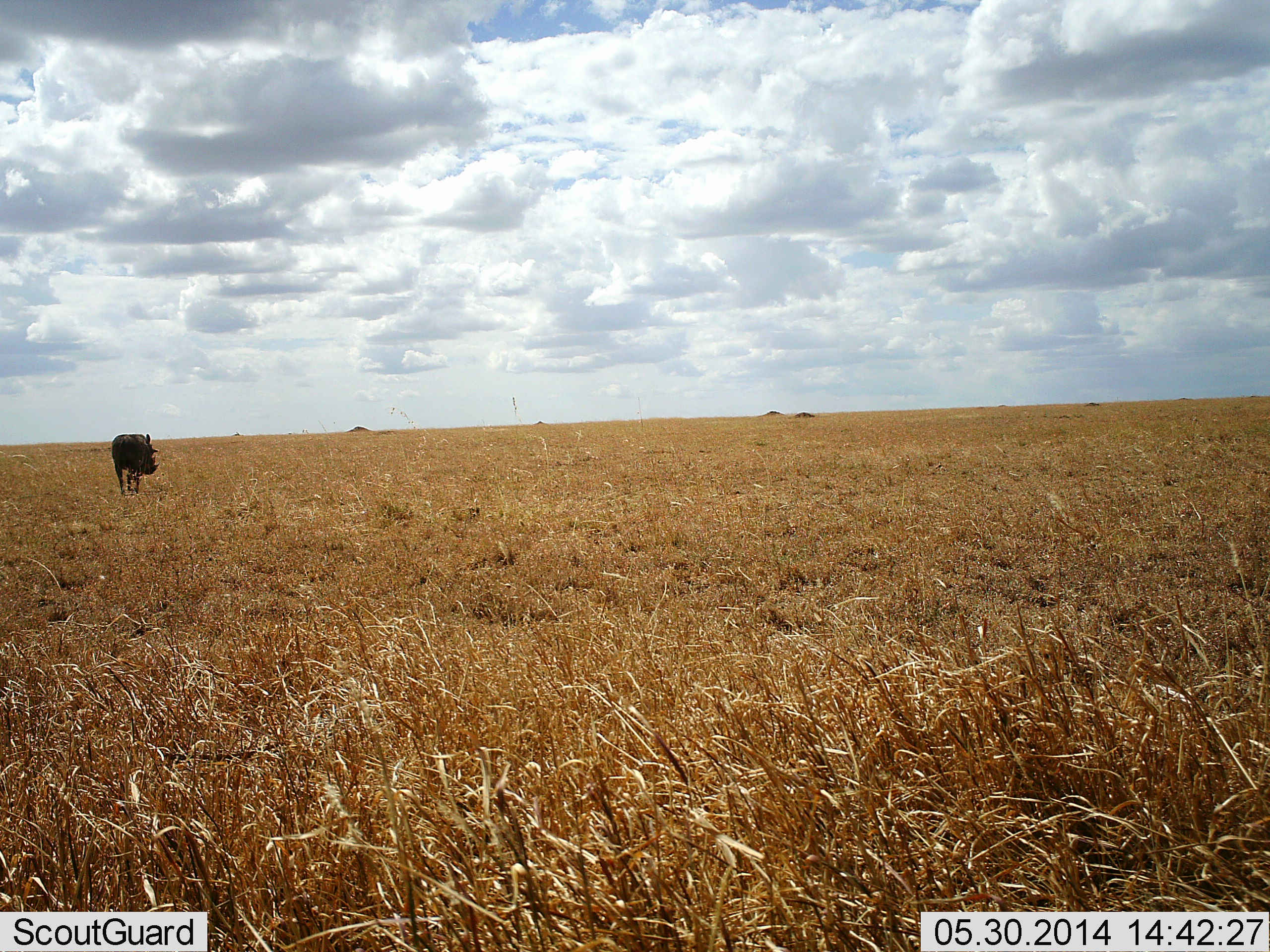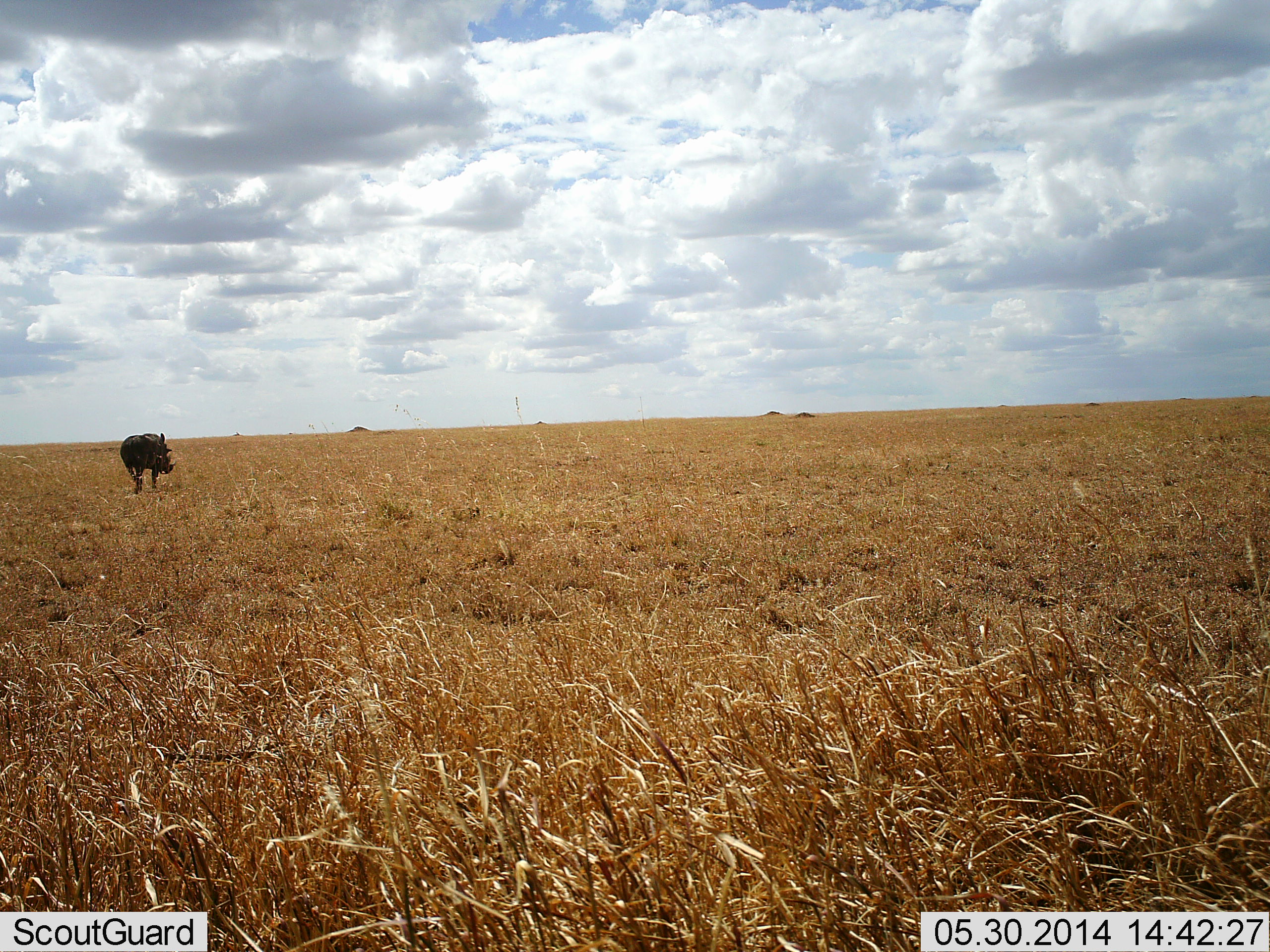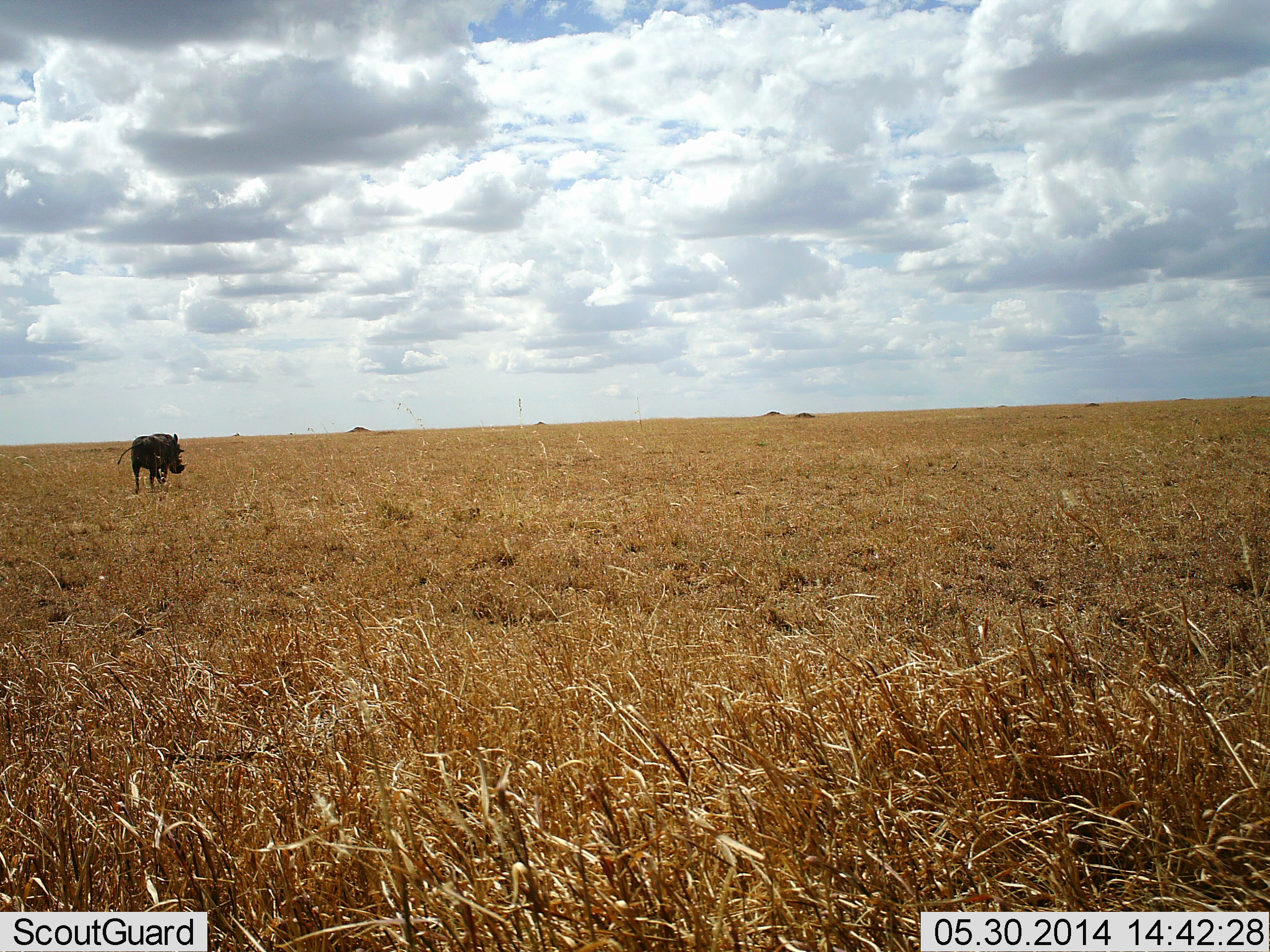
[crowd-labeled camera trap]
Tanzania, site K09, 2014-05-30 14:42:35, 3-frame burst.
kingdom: Animalia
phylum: Chordata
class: Mammalia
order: Artiodactyla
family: Suidae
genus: Phacochoerus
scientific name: Phacochoerus africanus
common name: warthog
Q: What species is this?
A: Warthog (Phacochoerus africanus).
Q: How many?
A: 1.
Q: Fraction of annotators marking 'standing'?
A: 0%.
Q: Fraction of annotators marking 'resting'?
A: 0%.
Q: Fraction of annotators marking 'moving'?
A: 100%.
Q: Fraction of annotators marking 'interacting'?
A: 0%.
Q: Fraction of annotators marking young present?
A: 0%.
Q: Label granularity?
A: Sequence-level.